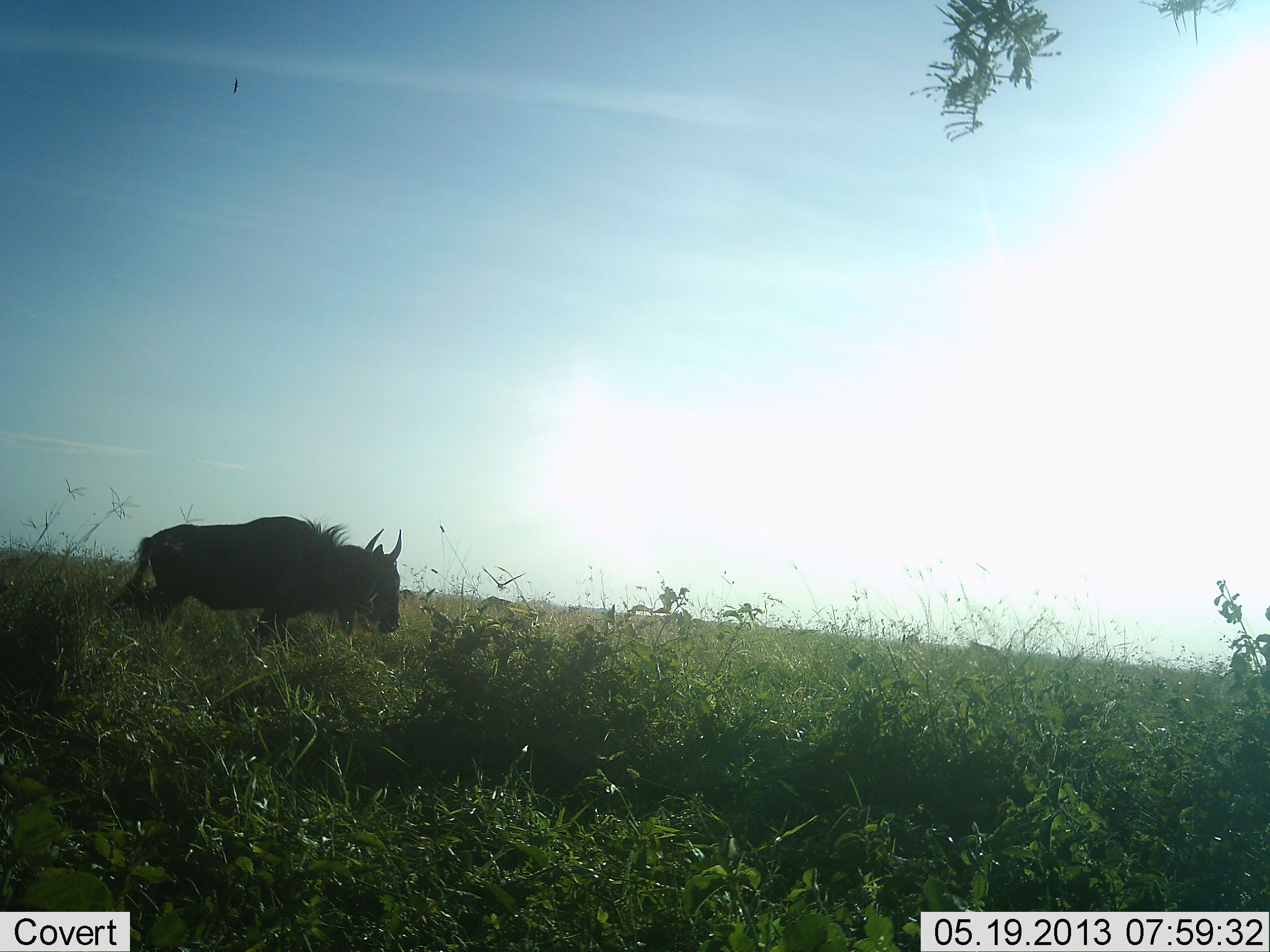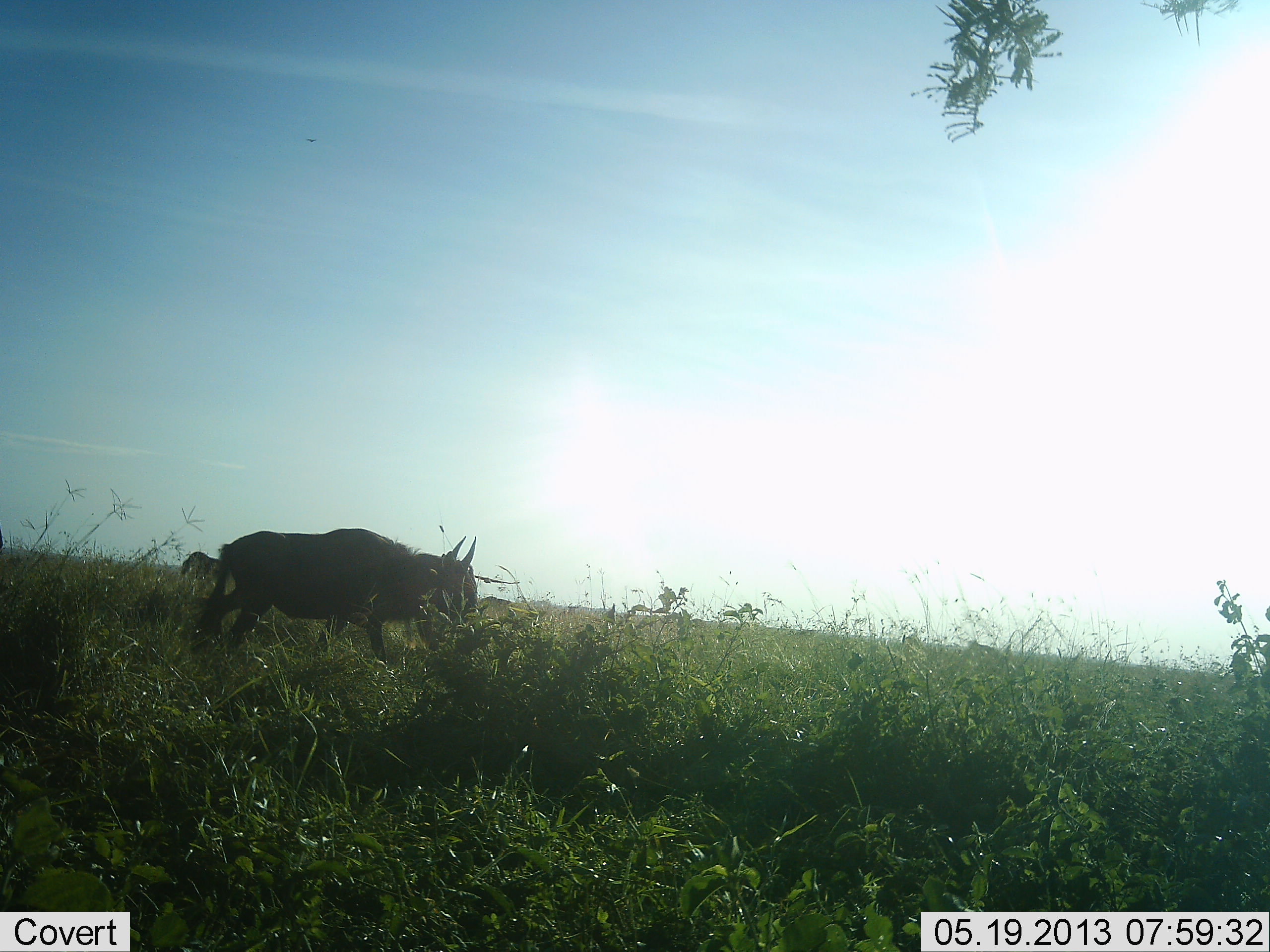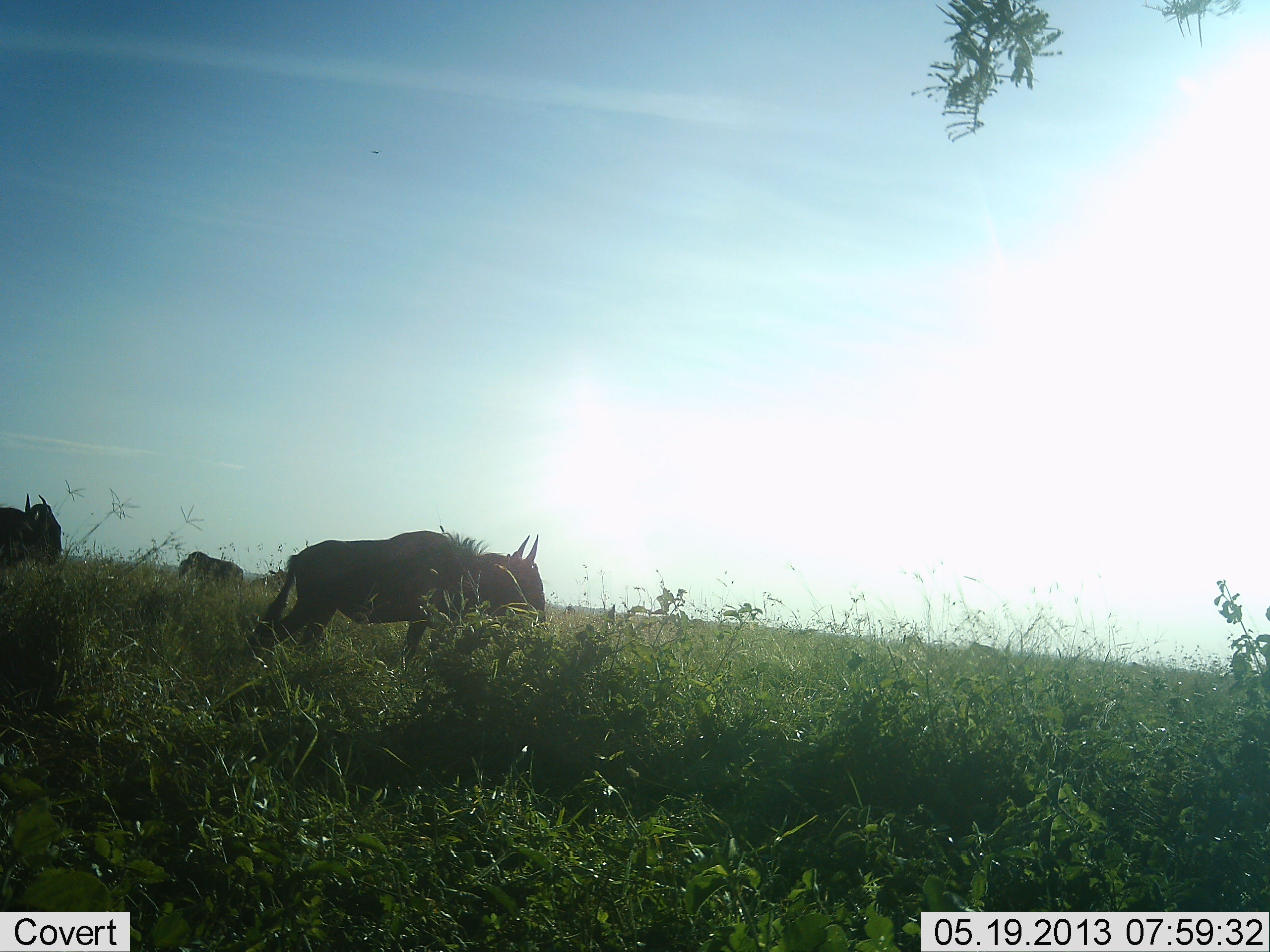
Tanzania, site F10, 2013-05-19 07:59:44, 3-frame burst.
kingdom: Animalia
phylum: Chordata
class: Mammalia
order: Artiodactyla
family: Bovidae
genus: Connochaetes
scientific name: Connochaetes taurinus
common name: blue wildebeest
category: wildebeest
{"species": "wildebeest (blue wildebeest) (Connochaetes taurinus)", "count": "3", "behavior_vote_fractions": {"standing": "30%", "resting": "10%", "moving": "100%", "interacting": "0%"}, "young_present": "0%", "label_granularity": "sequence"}